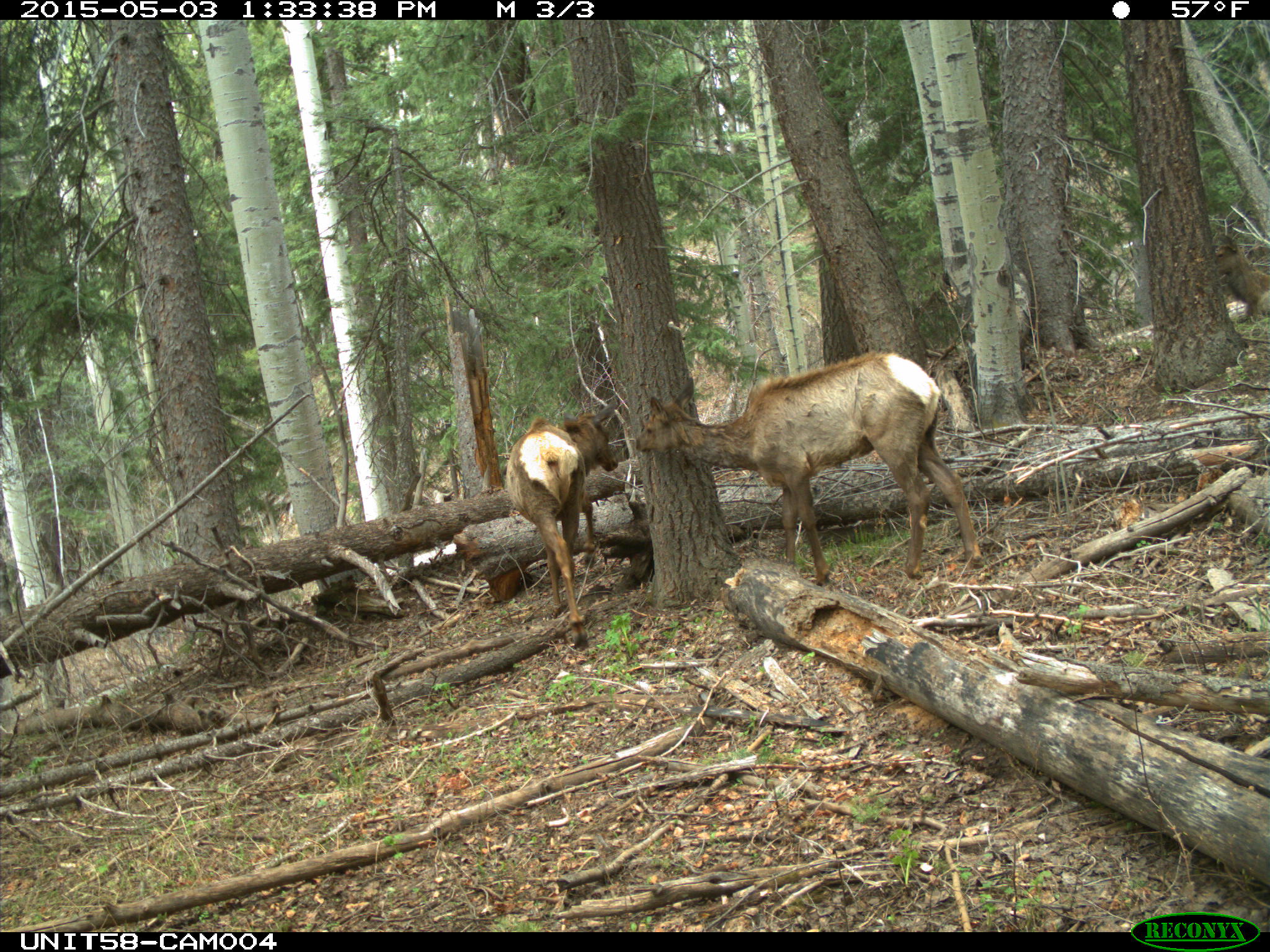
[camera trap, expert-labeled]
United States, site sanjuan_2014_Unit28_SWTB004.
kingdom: Animalia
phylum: Chordata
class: Mammalia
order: Artiodactyla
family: Cervidae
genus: Cervus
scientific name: Cervus elaphus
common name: red deer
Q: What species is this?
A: Cervus elaphus (red deer).